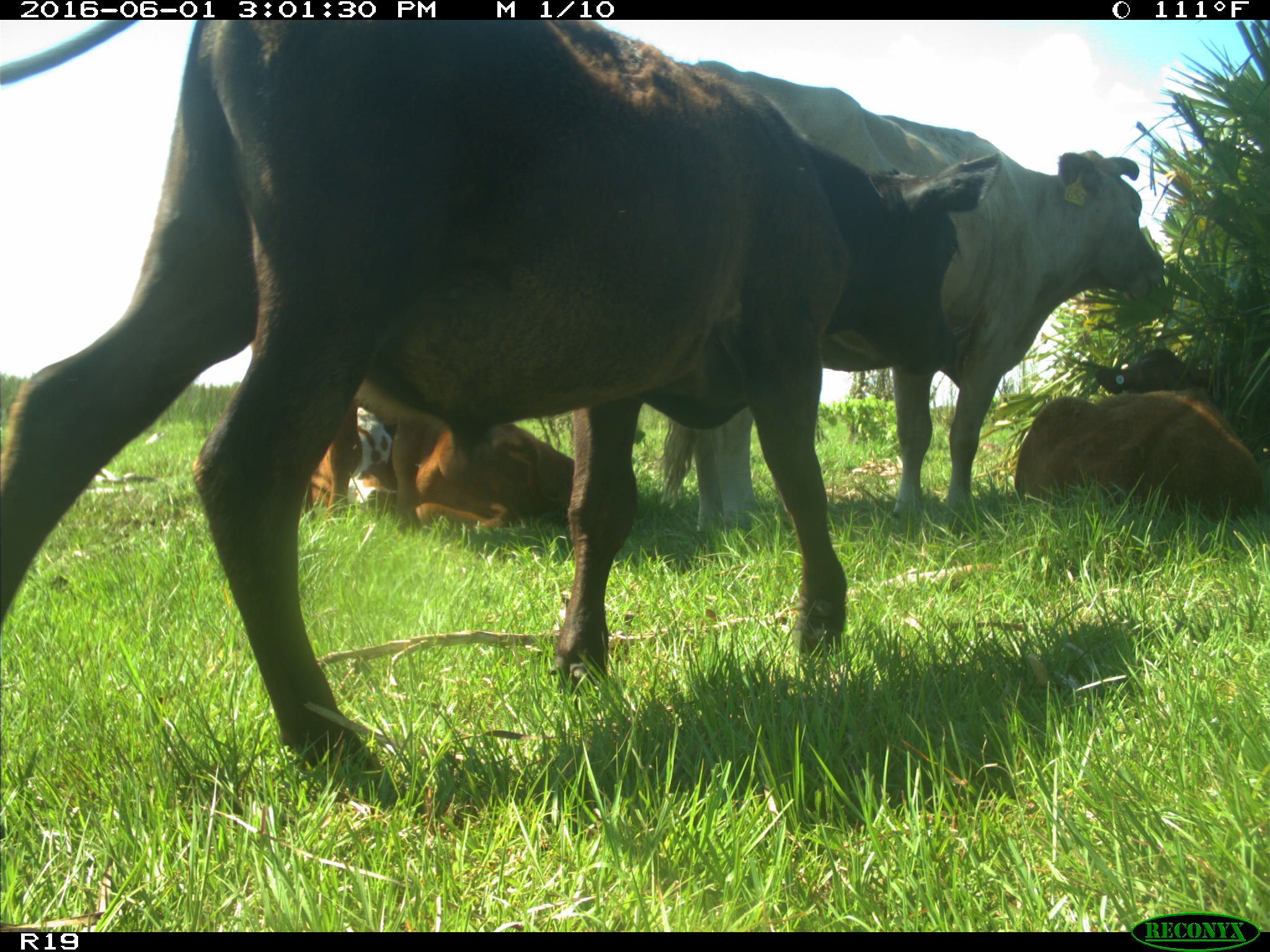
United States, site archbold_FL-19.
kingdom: Animalia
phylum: Chordata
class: Mammalia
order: Artiodactyla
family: Bovidae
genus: Bos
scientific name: Bos taurus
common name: domestic cow